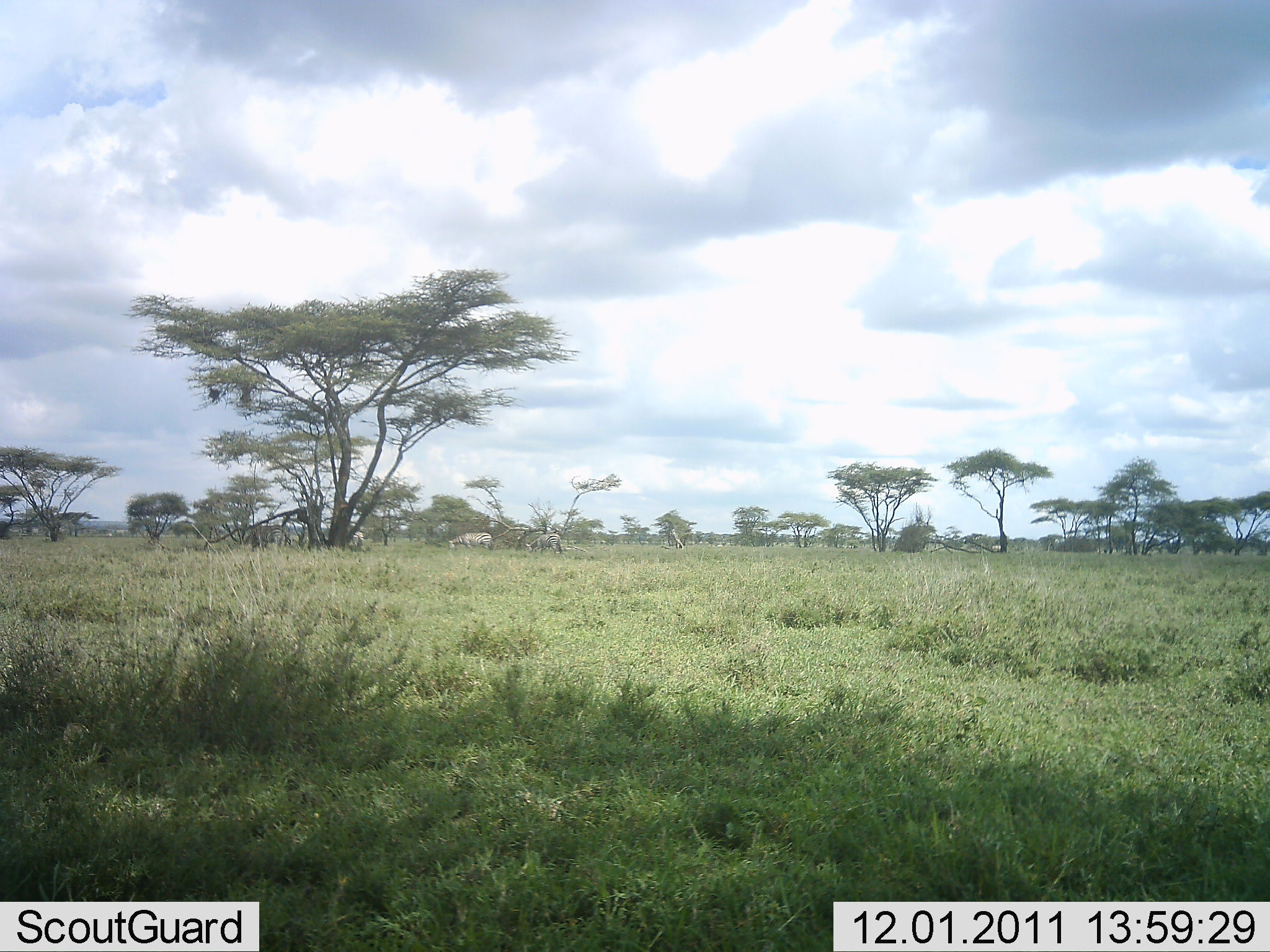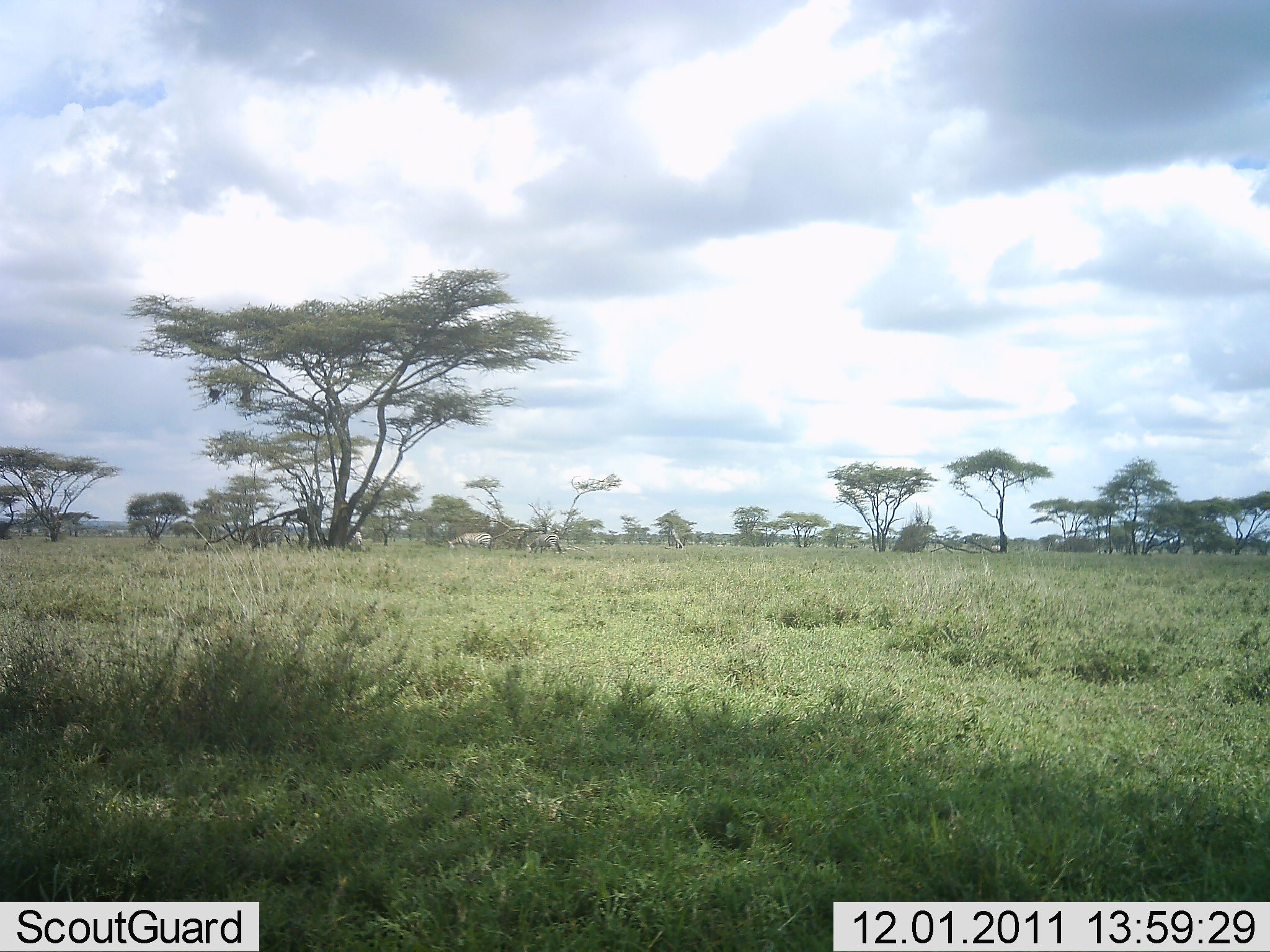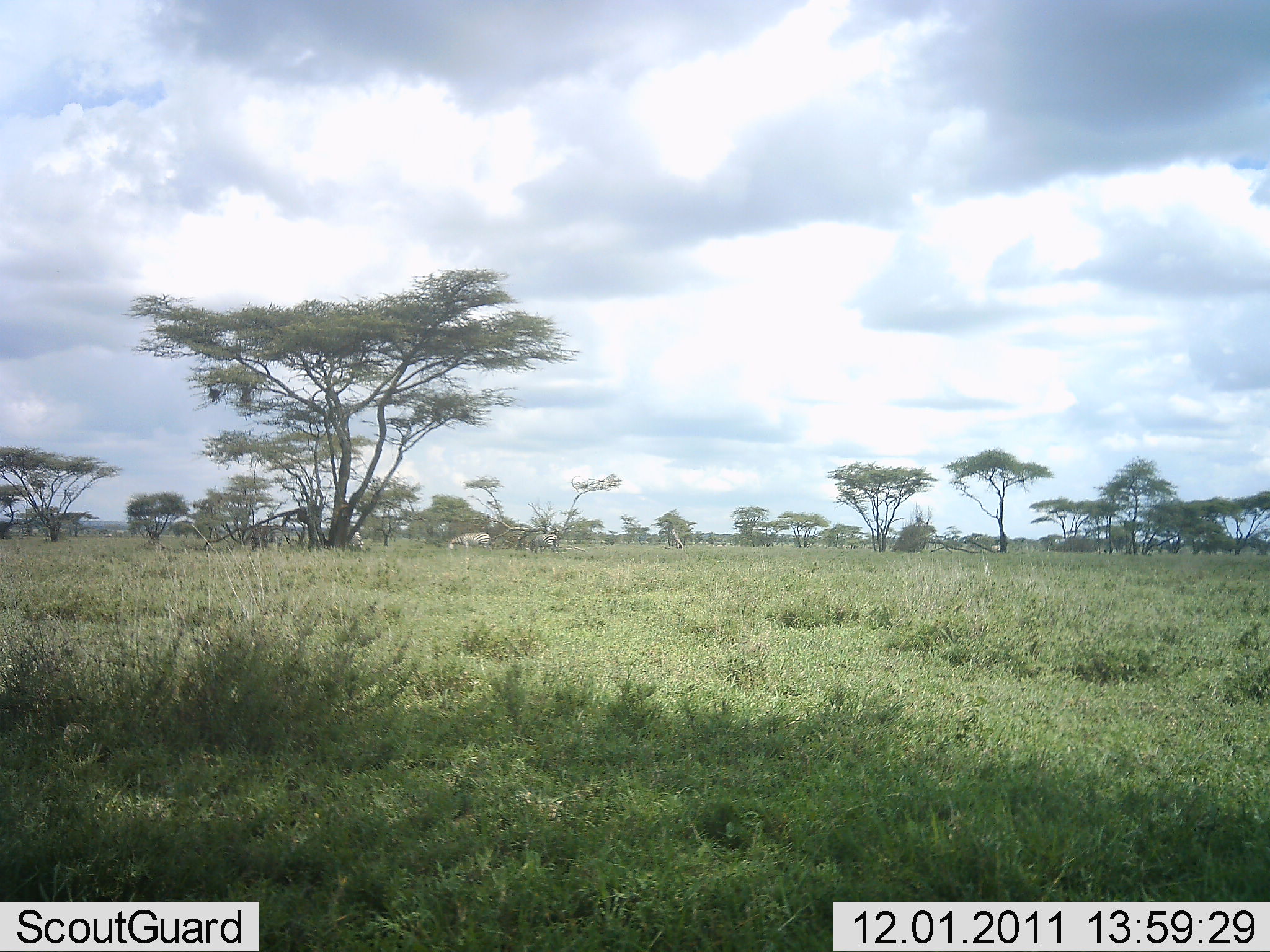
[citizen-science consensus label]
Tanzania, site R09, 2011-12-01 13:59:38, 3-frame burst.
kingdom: Animalia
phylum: Chordata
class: Mammalia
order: Perissodactyla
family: Equidae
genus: Equus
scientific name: Equus quagga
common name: plains zebra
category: zebra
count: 4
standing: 42%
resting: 0%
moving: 33%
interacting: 0%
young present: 0%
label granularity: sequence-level